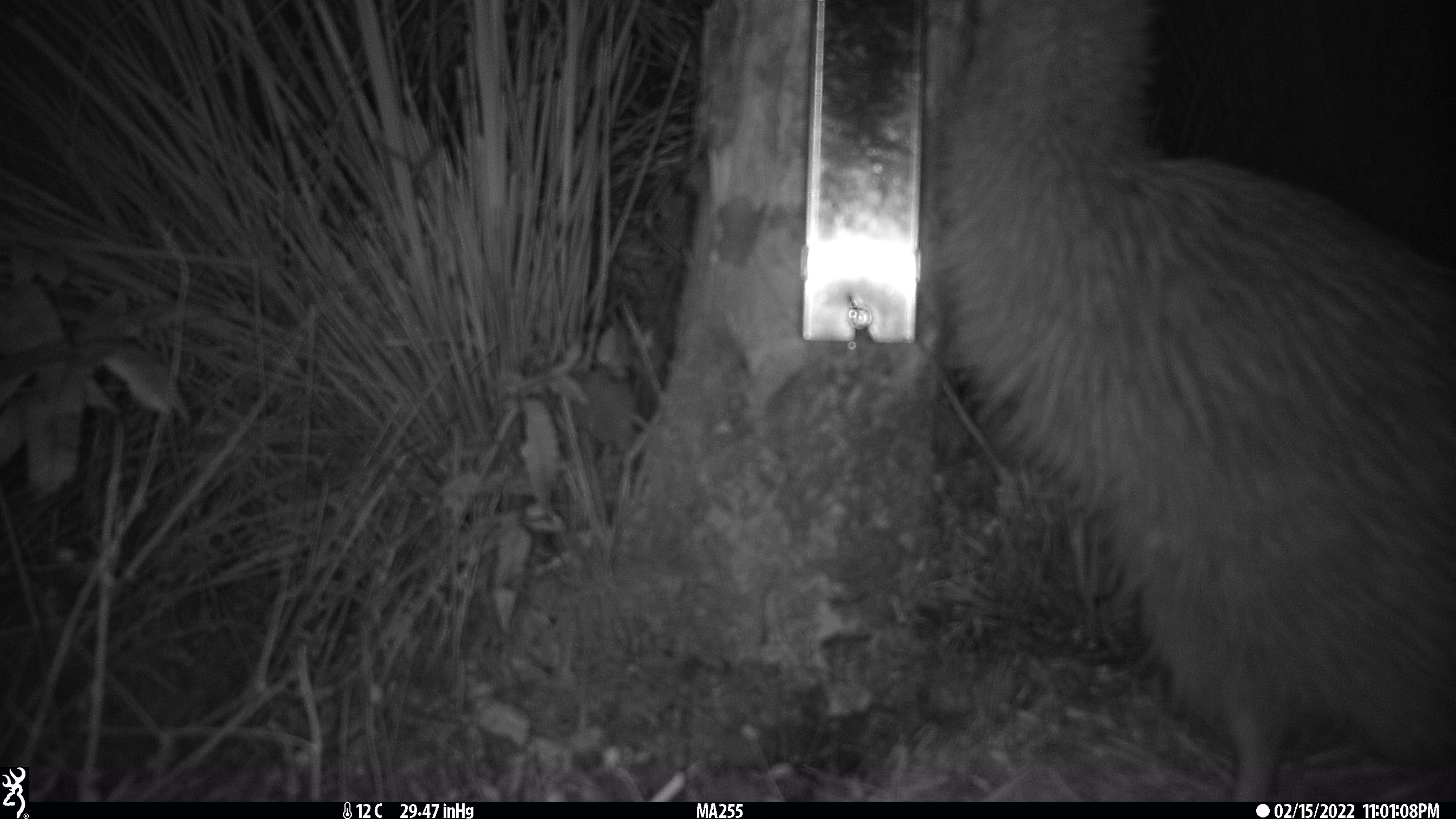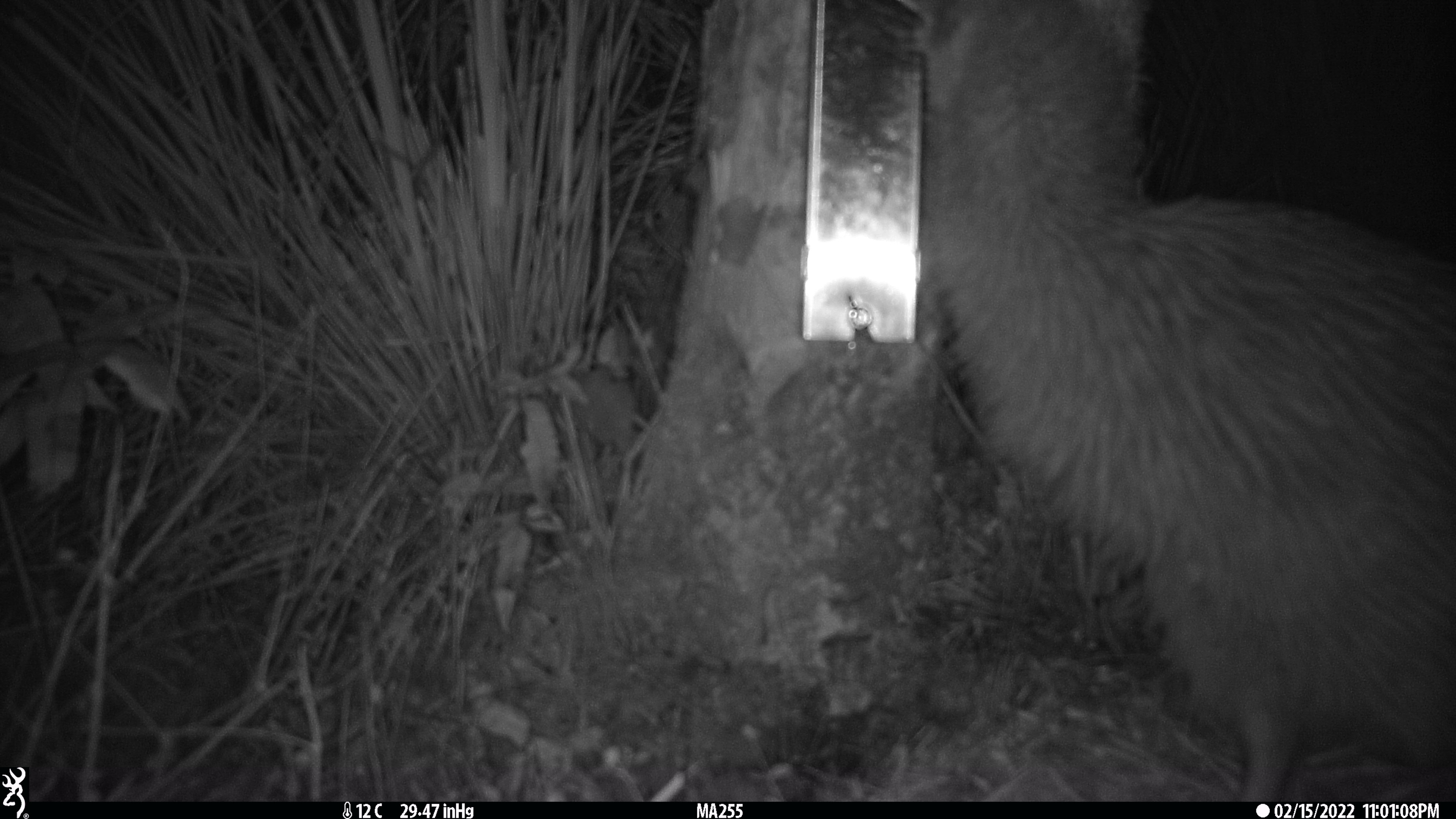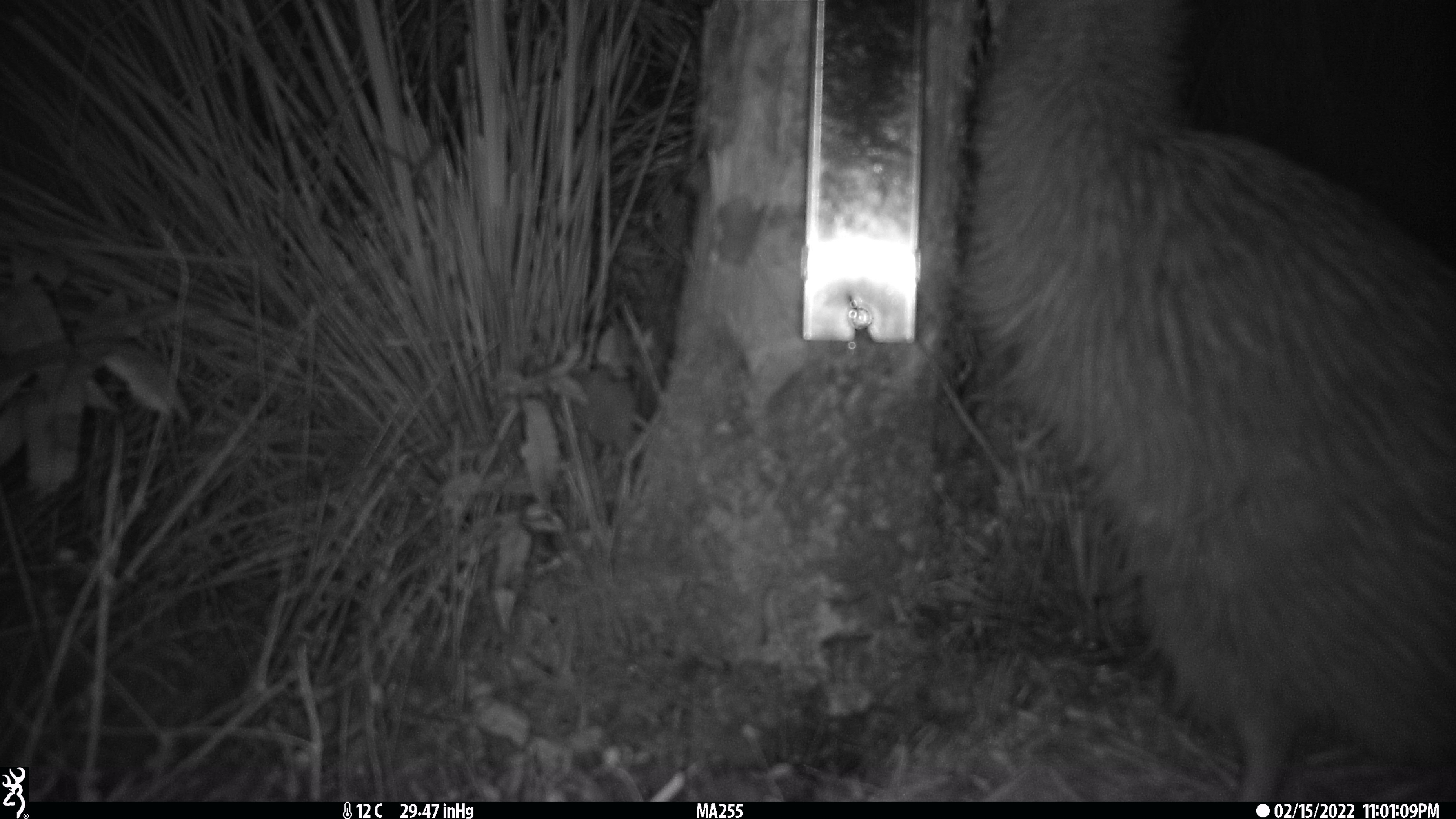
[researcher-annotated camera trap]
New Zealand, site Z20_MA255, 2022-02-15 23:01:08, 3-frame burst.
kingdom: Animalia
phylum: Chordata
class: Aves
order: Apterygiformes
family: Apterygidae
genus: Apteryx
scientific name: Apteryx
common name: kiwi